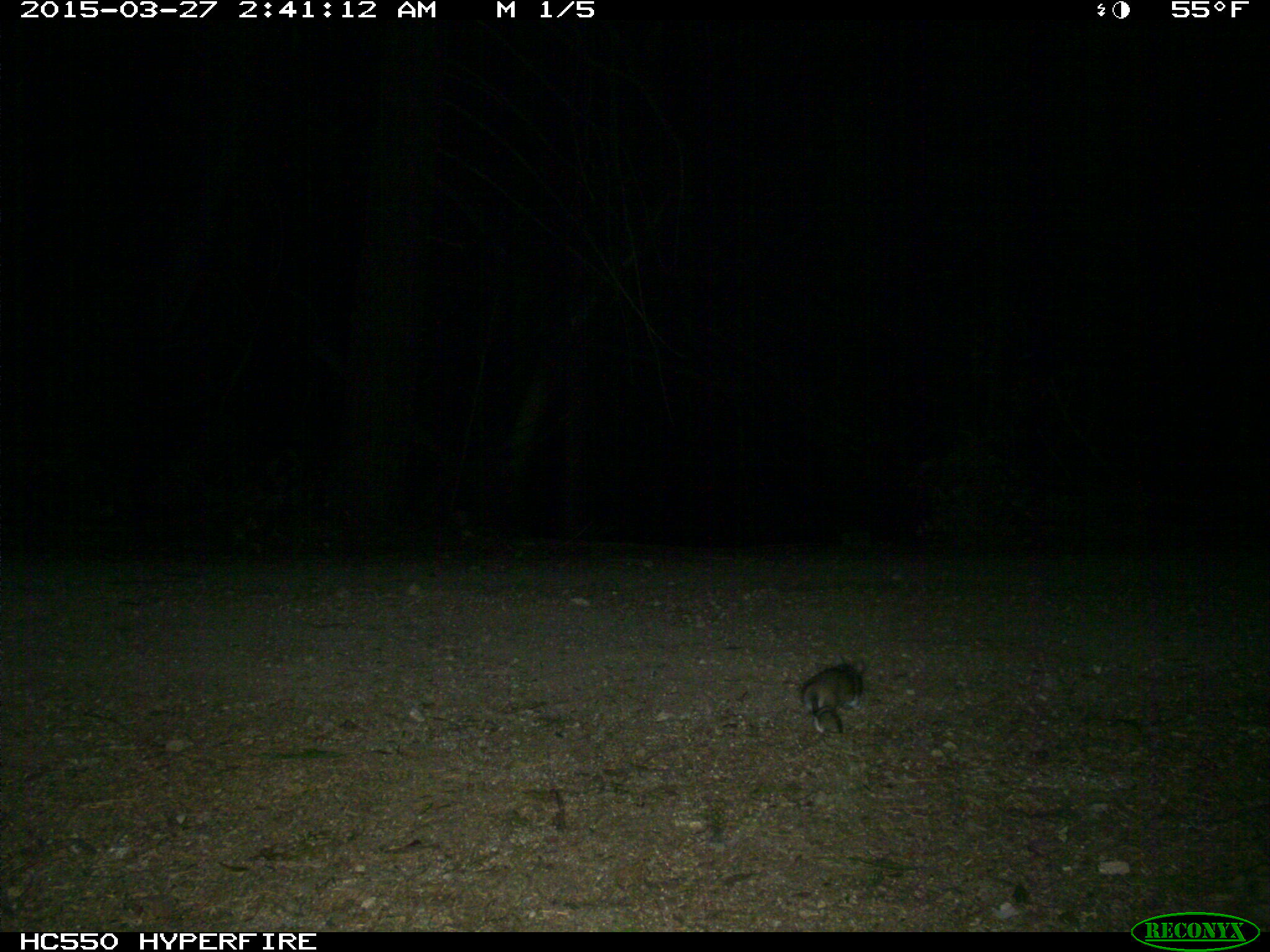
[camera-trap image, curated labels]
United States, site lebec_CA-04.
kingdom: Animalia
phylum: Chordata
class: Mammalia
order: Rodentia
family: Cricetidae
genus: Neotoma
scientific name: Neotoma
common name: pack rat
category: unidentified pack rat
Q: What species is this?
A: Unidentified pack rat (pack rat) (Neotoma).